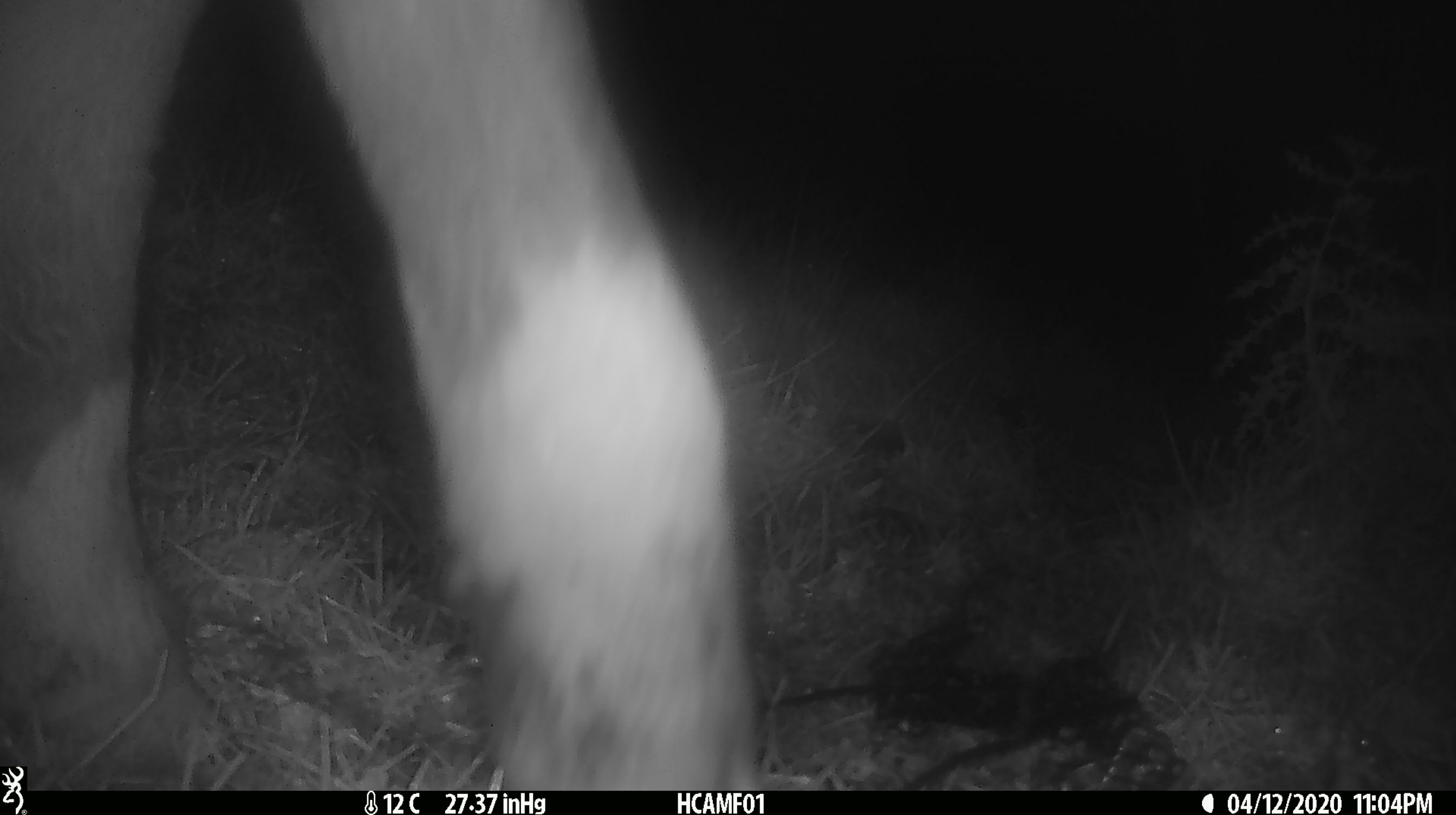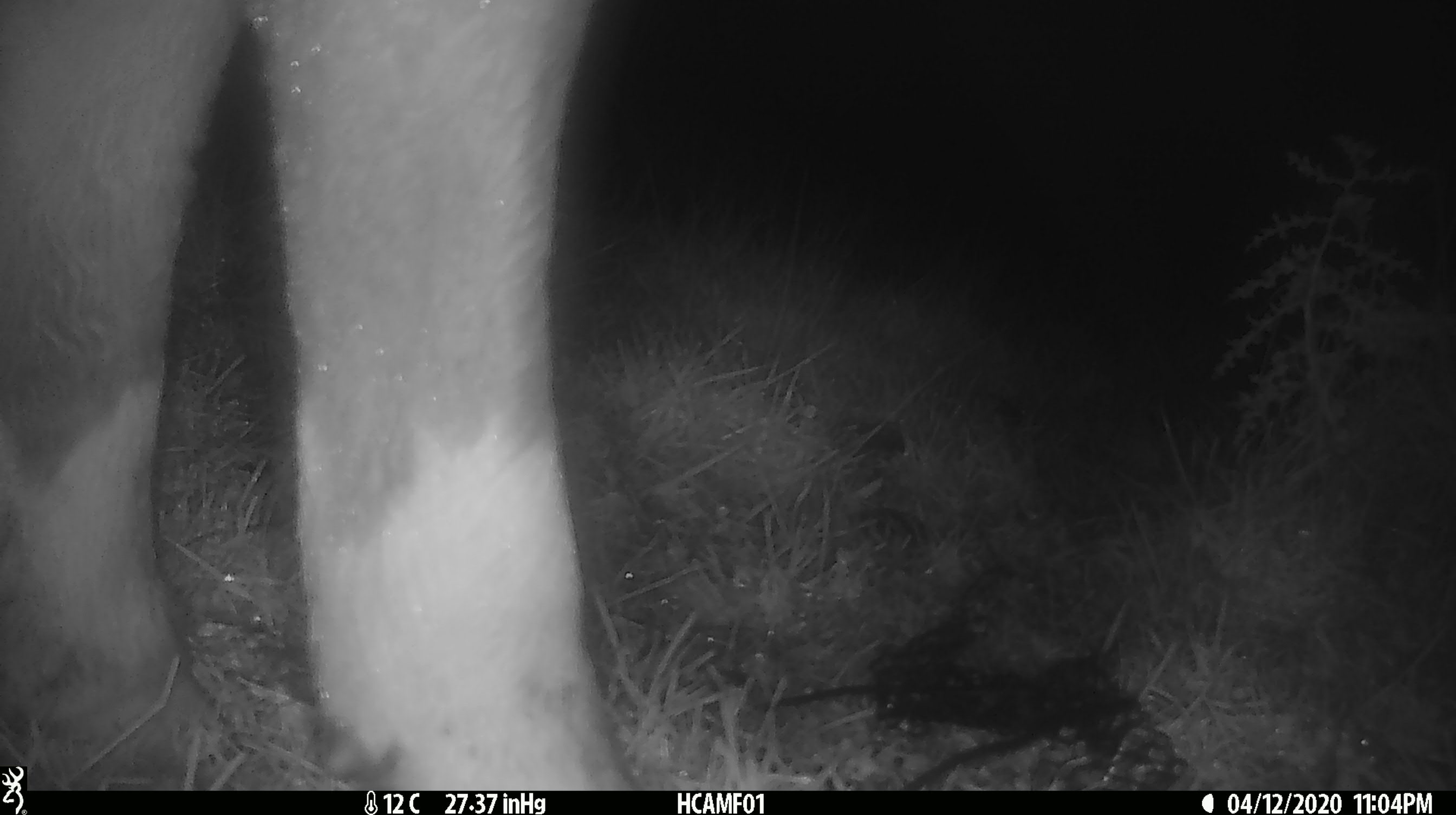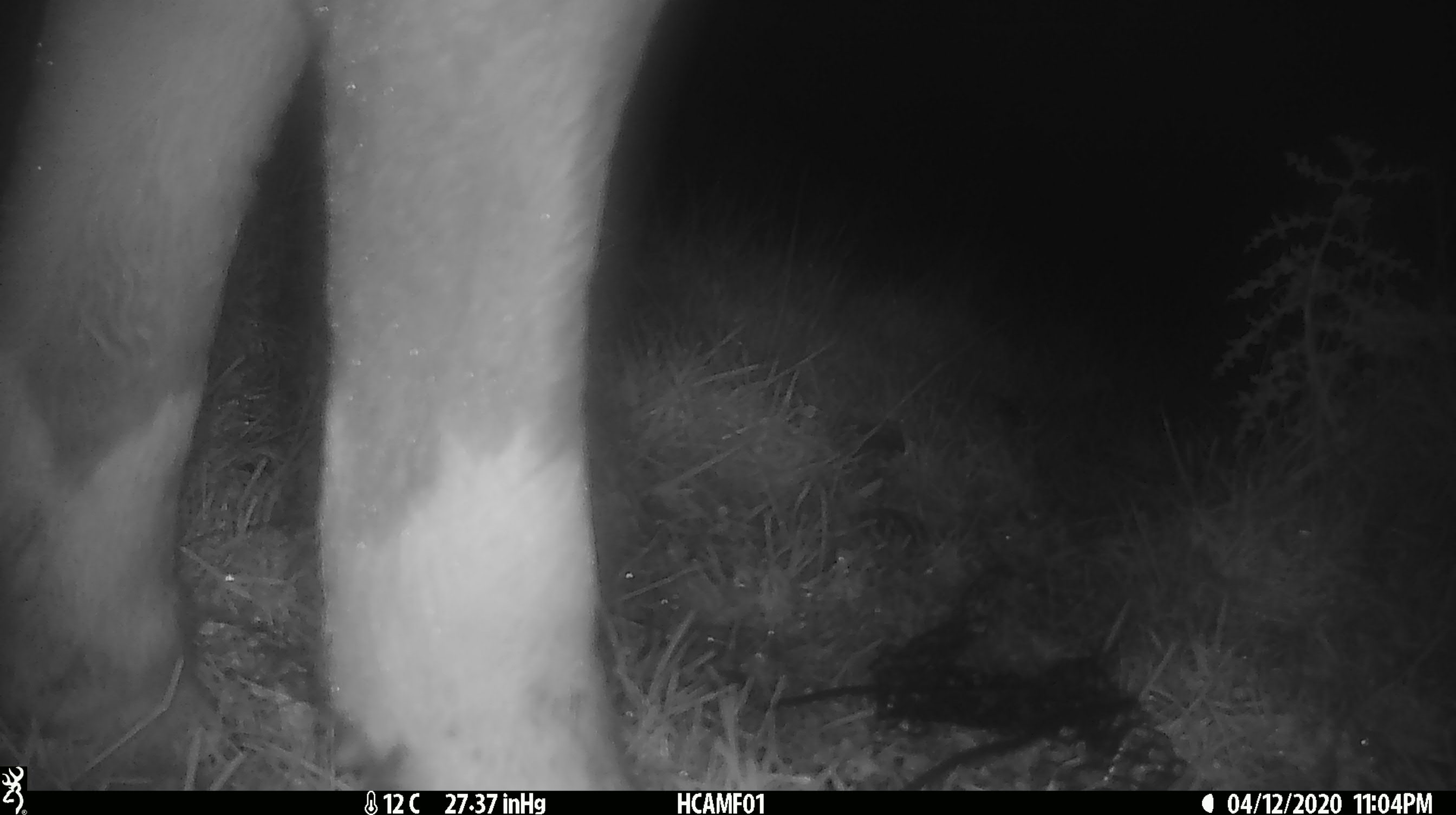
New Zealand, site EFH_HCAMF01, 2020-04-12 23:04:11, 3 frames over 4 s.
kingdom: Animalia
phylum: Chordata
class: Mammalia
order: Artiodactyla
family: Bovidae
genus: Bos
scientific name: Bos taurus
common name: domestic cow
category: cow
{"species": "cow (domestic cow) (Bos taurus)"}